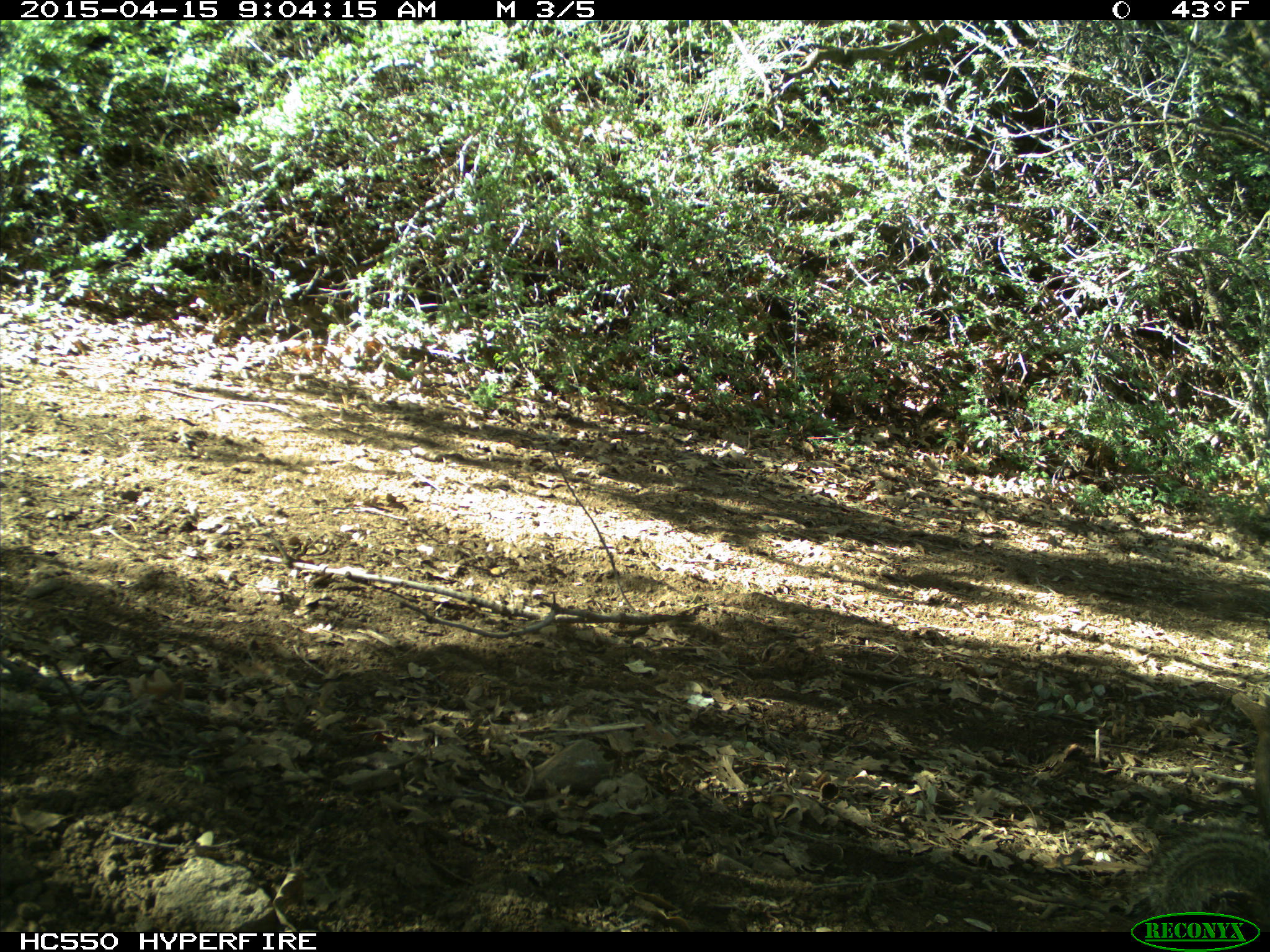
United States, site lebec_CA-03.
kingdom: Animalia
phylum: Chordata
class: Mammalia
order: Rodentia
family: Sciuridae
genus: Otospermophilus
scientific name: Otospermophilus beecheyi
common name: california ground squirrel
Otospermophilus beecheyi (california ground squirrel).